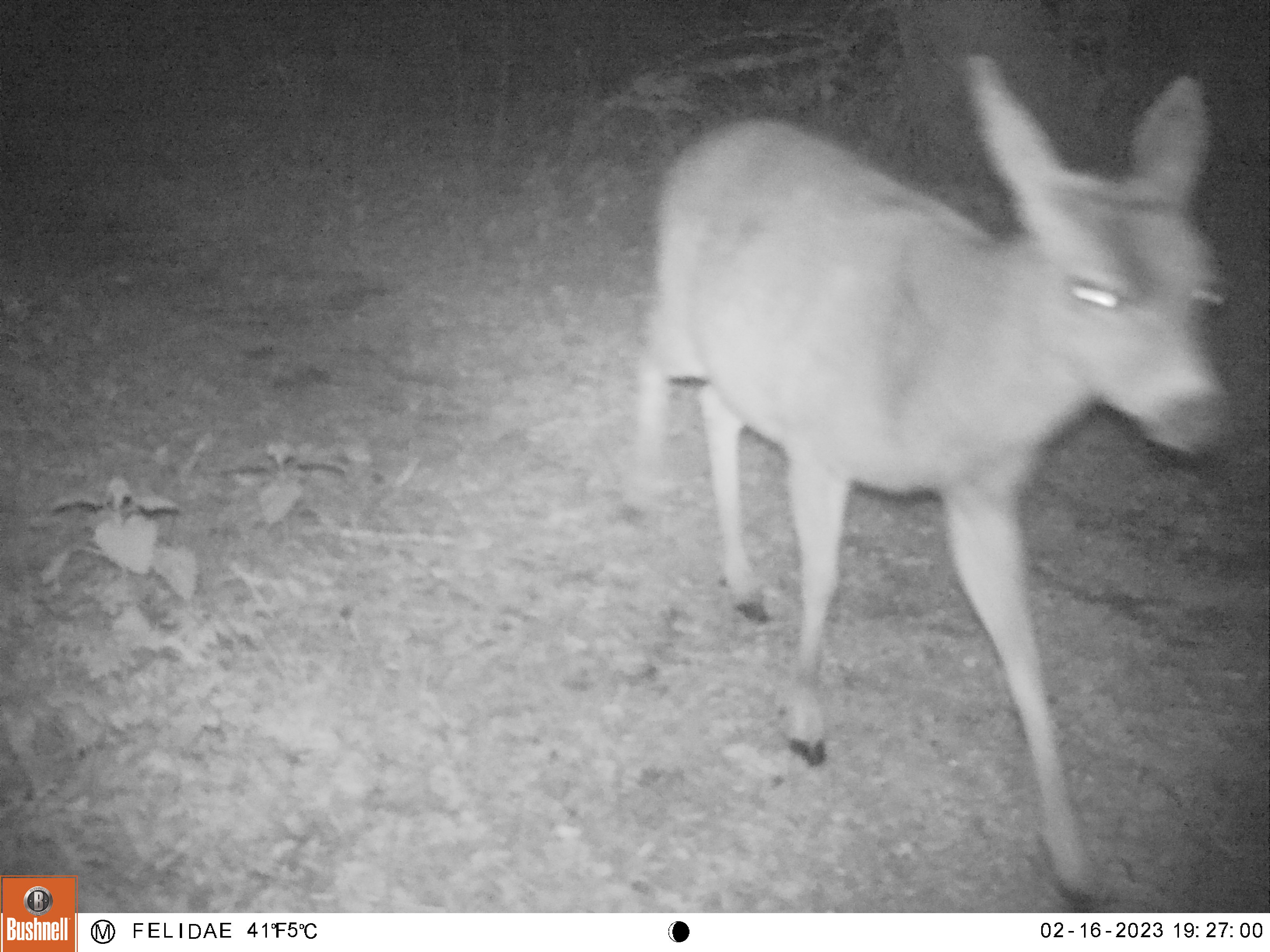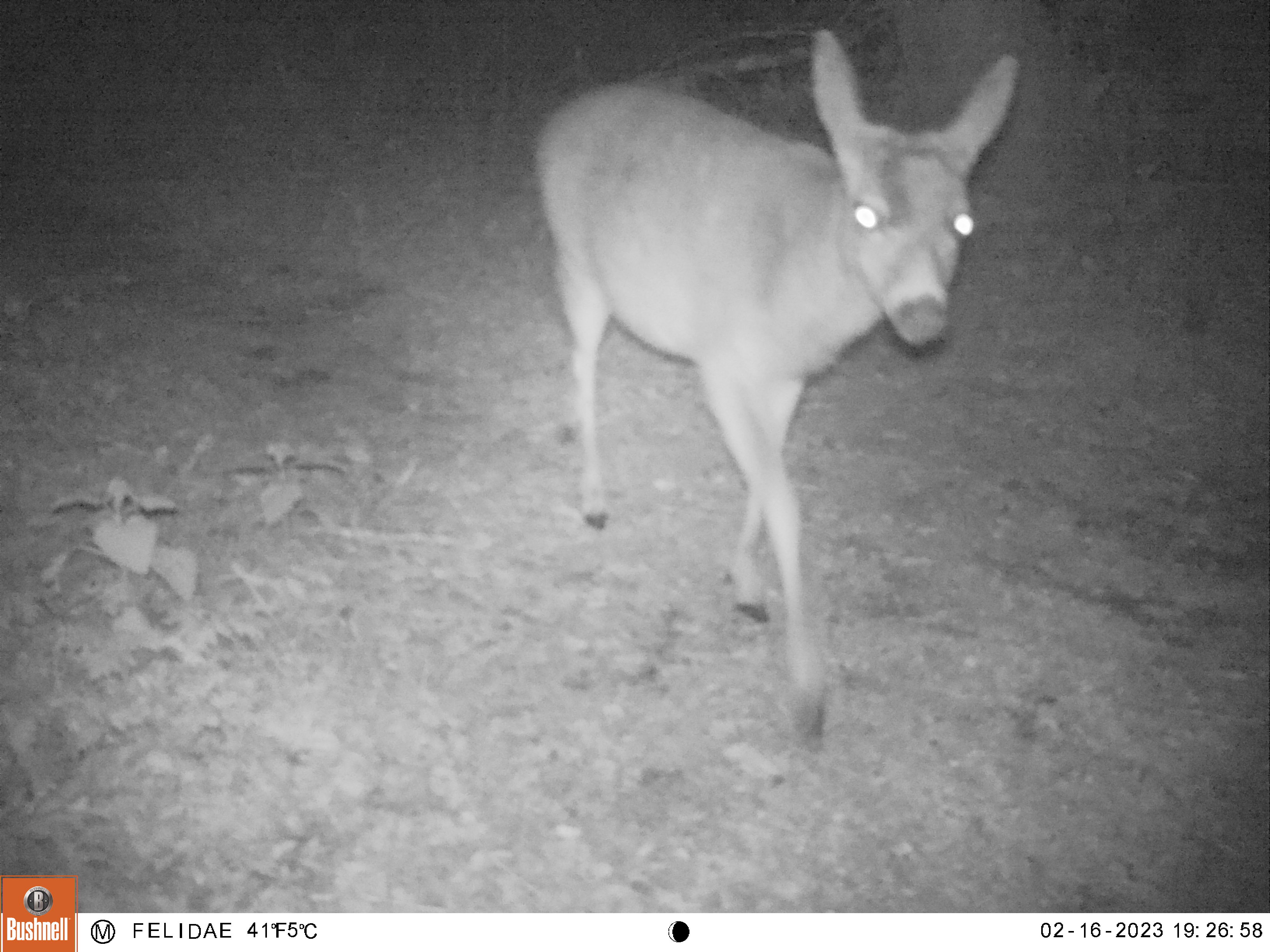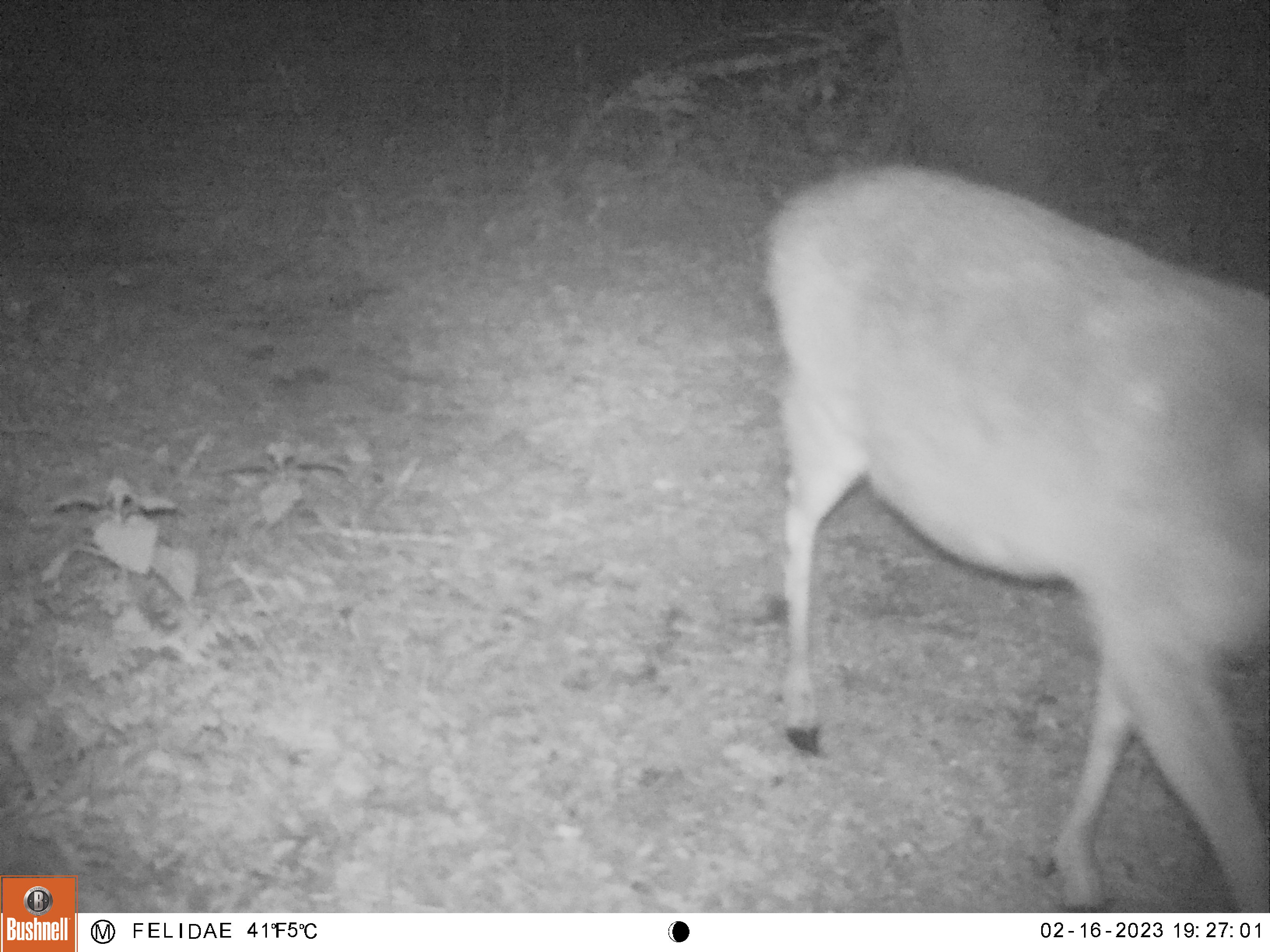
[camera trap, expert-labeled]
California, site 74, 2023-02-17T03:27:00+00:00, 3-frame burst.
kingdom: Animalia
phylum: Chordata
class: Mammalia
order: Artiodactyla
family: Cervidae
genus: Odocoileus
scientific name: Odocoileus hemionus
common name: mule deer